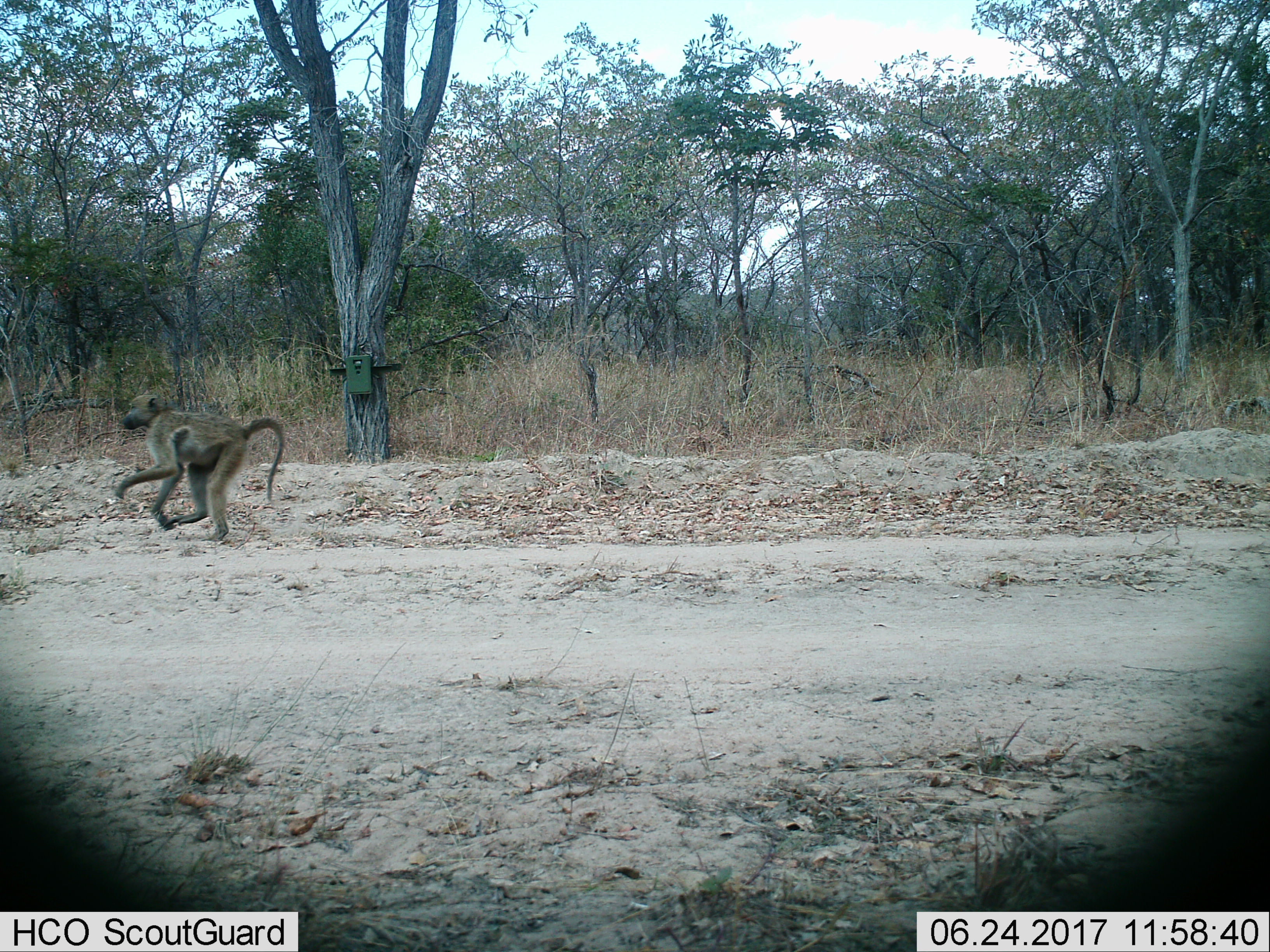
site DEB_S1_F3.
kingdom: Animalia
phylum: Chordata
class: Mammalia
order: Primates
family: Cercopithecidae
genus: Papio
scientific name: Papio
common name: baboon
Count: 1.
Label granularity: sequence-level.